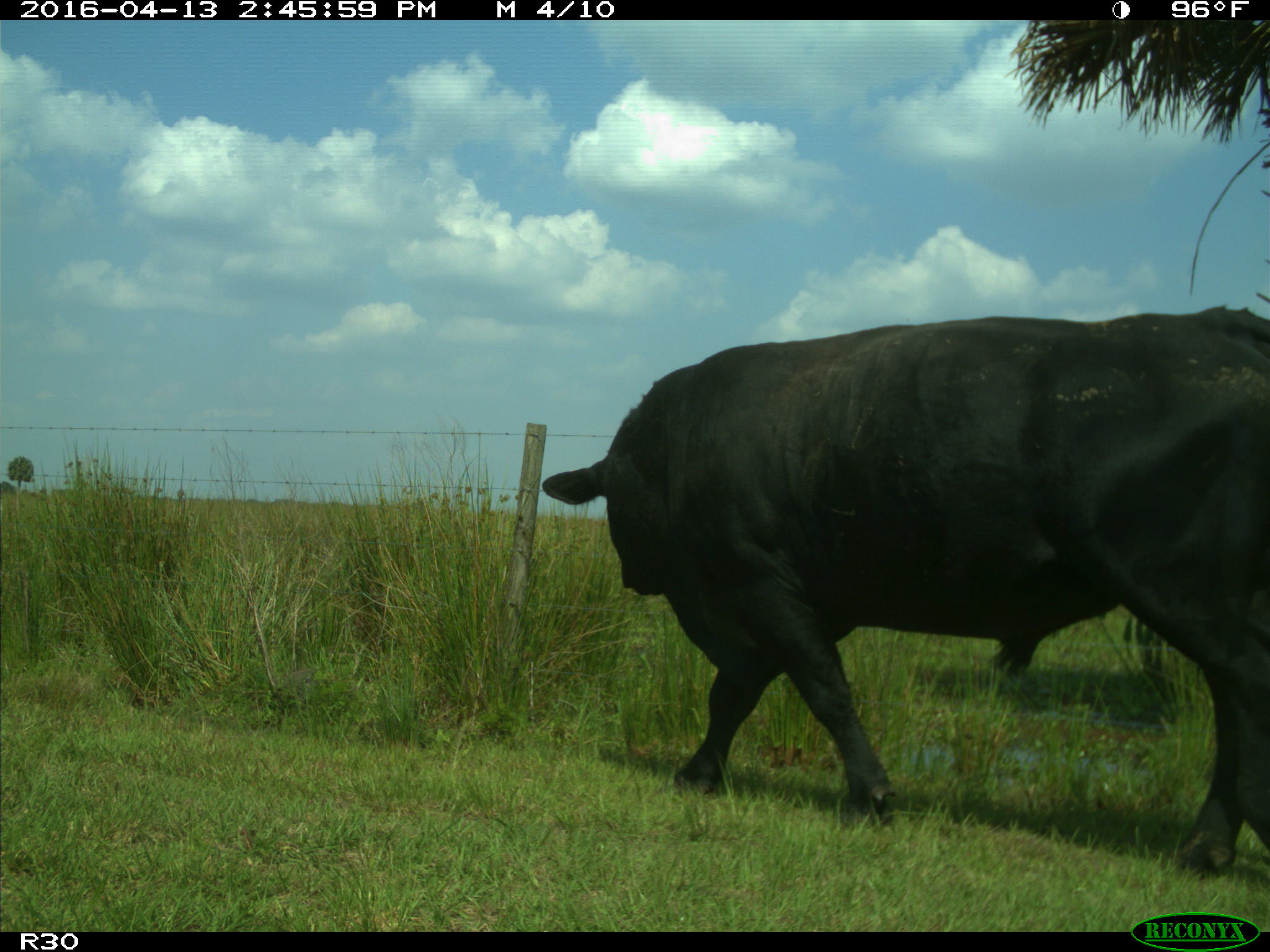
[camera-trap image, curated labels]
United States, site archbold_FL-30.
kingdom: Animalia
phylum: Chordata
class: Mammalia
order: Artiodactyla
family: Bovidae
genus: Bos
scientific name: Bos taurus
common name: domestic cow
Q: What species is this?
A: Bos taurus (domestic cow).